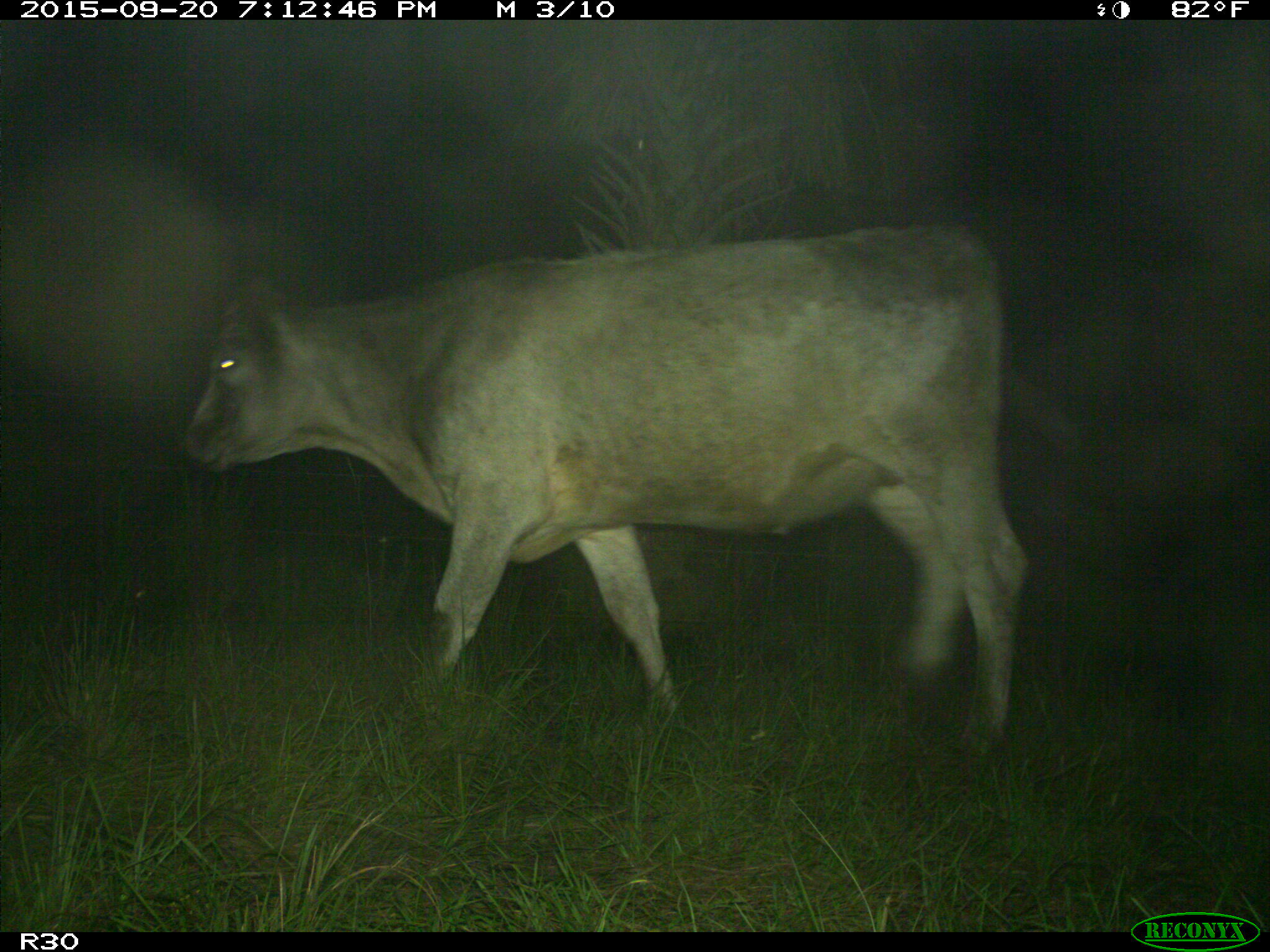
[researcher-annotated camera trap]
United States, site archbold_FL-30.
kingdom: Animalia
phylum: Chordata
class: Mammalia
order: Artiodactyla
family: Bovidae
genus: Bos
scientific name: Bos taurus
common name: domestic cow